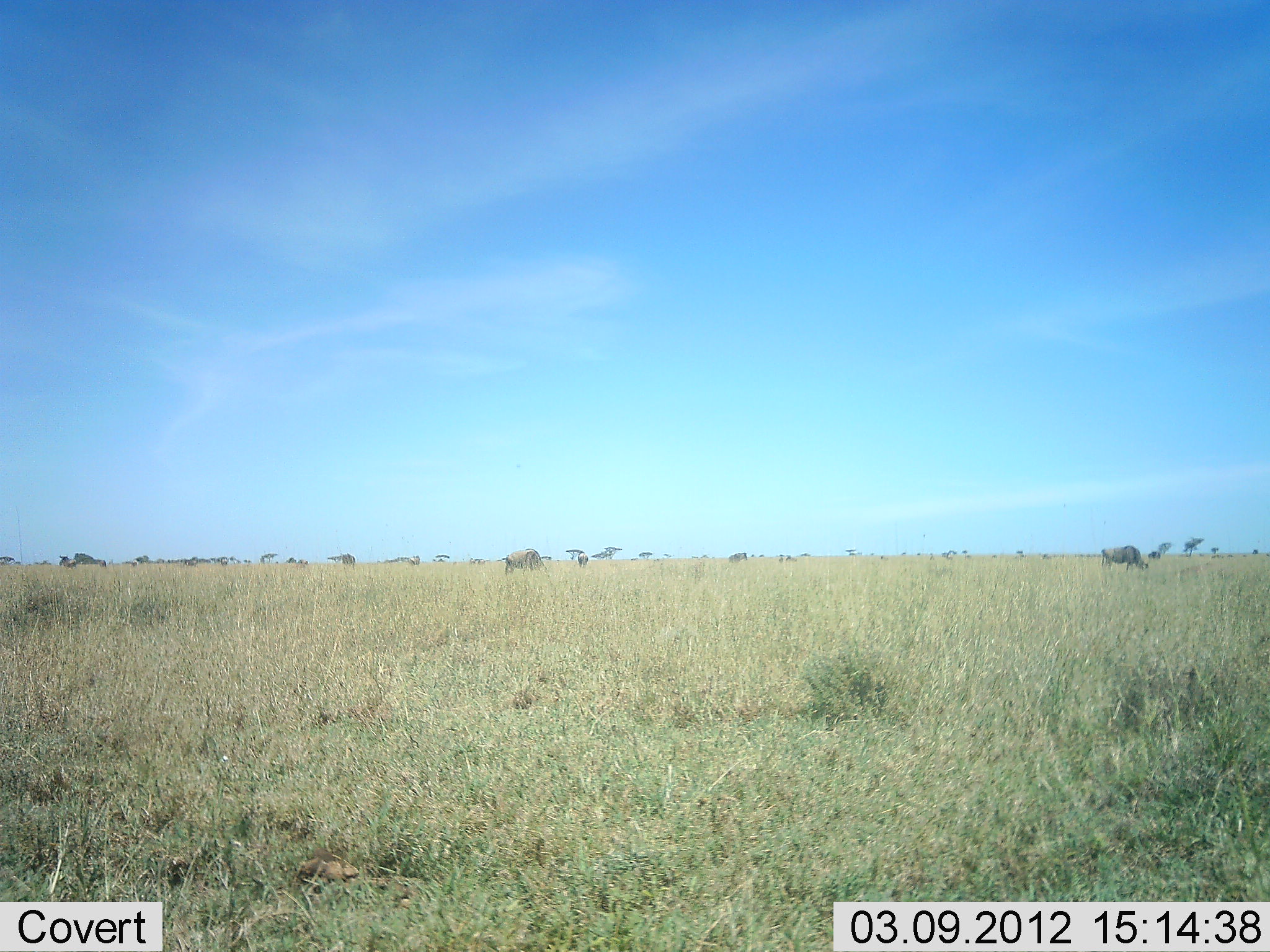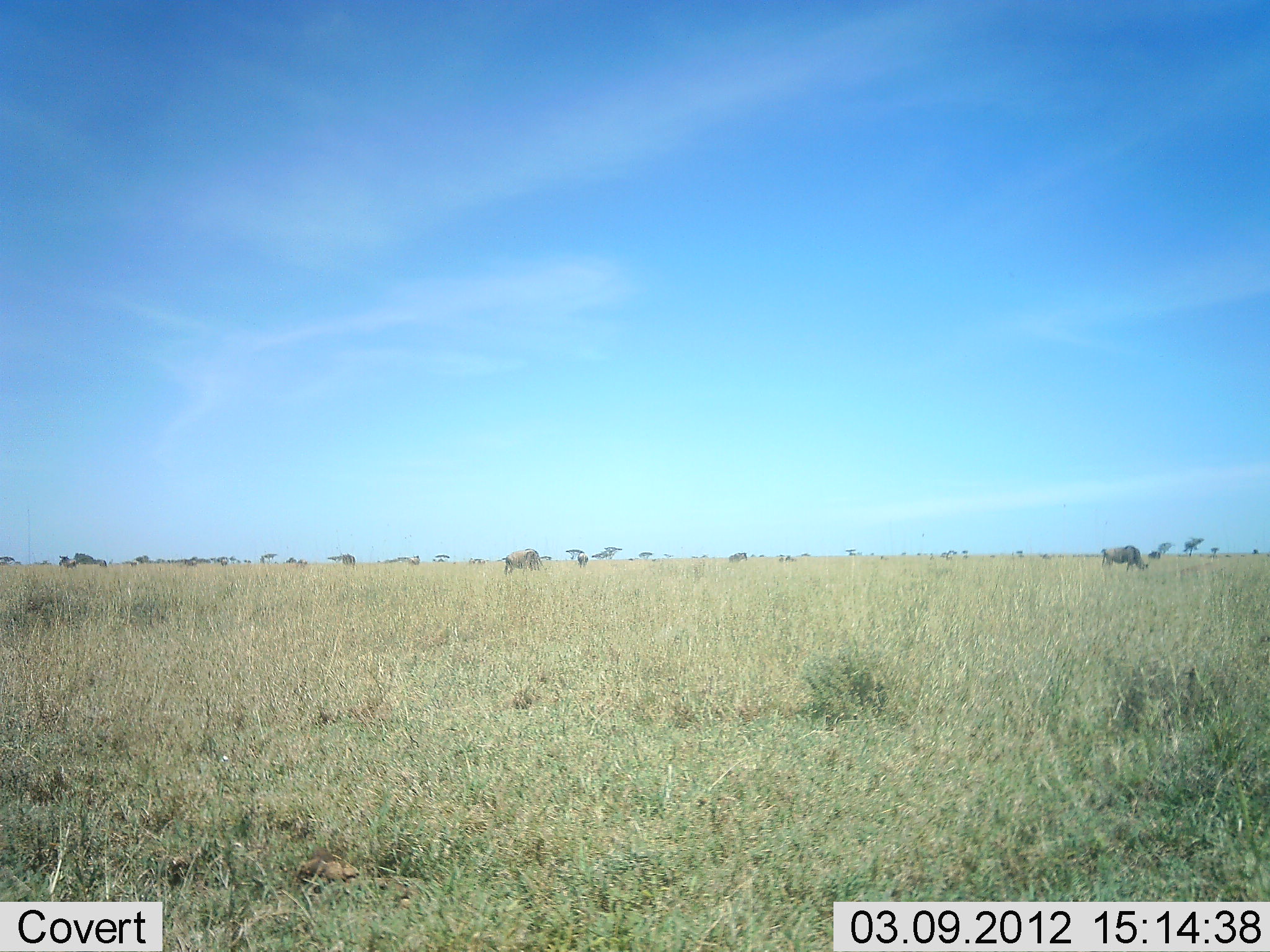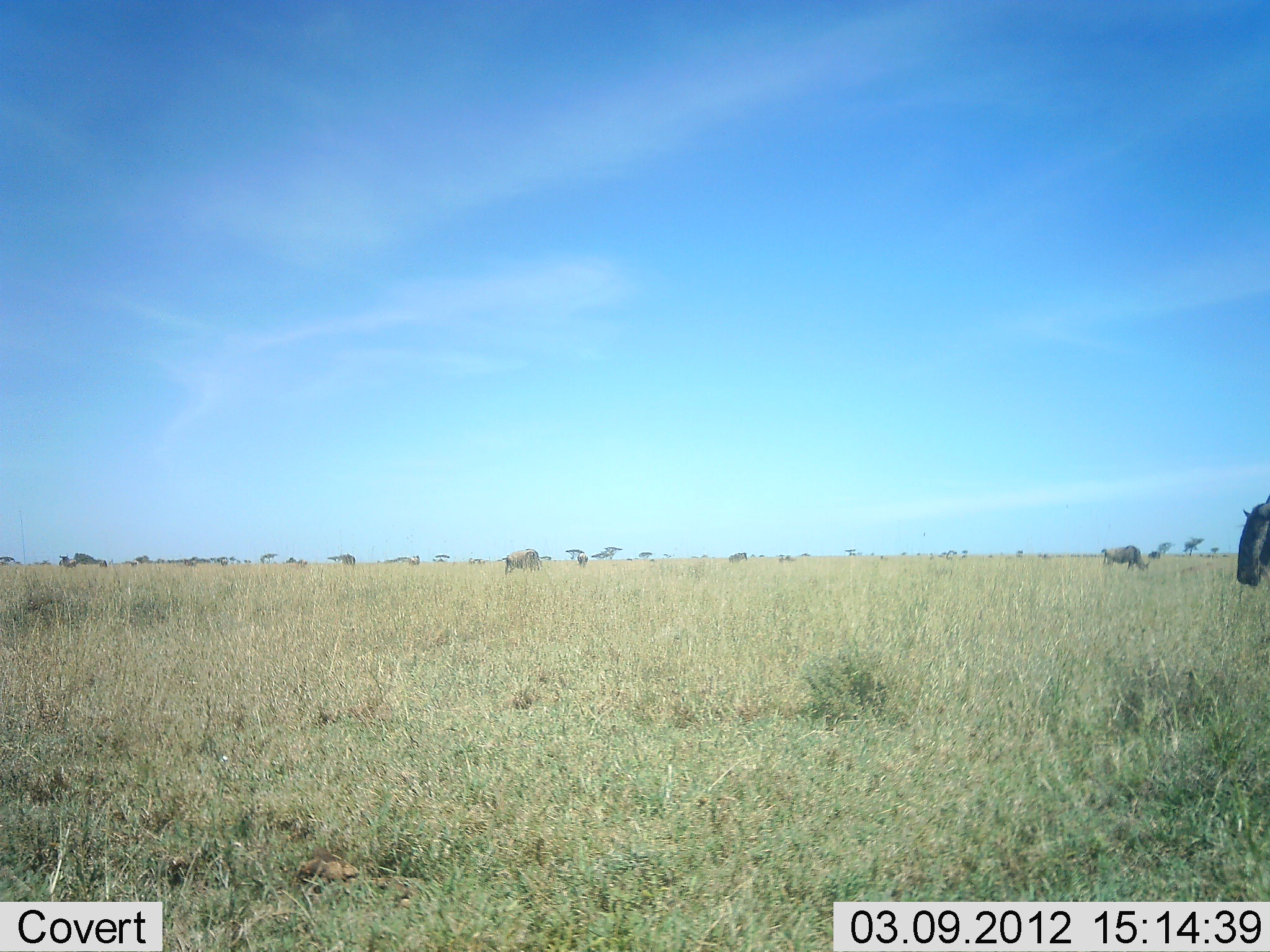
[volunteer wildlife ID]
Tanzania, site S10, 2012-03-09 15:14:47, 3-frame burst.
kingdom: Animalia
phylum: Chordata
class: Mammalia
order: Artiodactyla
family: Bovidae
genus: Connochaetes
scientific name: Connochaetes taurinus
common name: blue wildebeest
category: wildebeest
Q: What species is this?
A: Wildebeest (blue wildebeest) (Connochaetes taurinus).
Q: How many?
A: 4.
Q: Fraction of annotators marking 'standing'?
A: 50%.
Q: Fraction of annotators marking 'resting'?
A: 5%.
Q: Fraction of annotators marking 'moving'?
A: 73%.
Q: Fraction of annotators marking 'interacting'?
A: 0%.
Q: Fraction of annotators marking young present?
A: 0%.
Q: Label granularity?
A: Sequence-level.